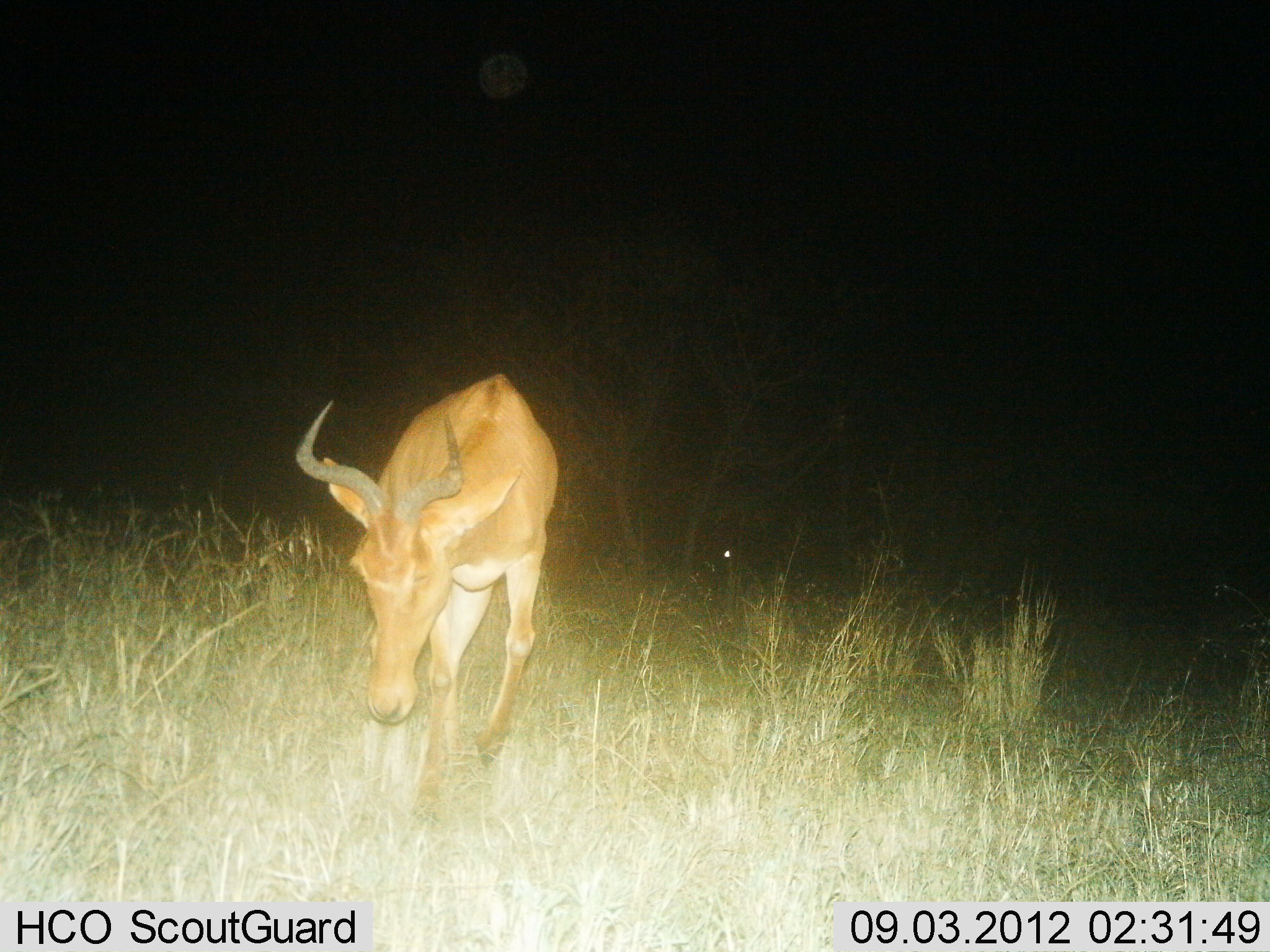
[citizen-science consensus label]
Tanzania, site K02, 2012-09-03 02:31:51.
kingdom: Animalia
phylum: Chordata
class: Mammalia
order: Artiodactyla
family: Bovidae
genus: Alcelaphus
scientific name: Alcelaphus buselaphus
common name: hartebeest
Hartebeest (Alcelaphus buselaphus), count 1. Behavior (volunteer vote fractions): standing 30%, resting 0%, moving 70%, interacting 0%. Young present (vote fraction): 0%. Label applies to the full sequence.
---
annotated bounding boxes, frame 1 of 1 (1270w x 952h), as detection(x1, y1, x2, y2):
animal: detection(293, 373, 560, 820)